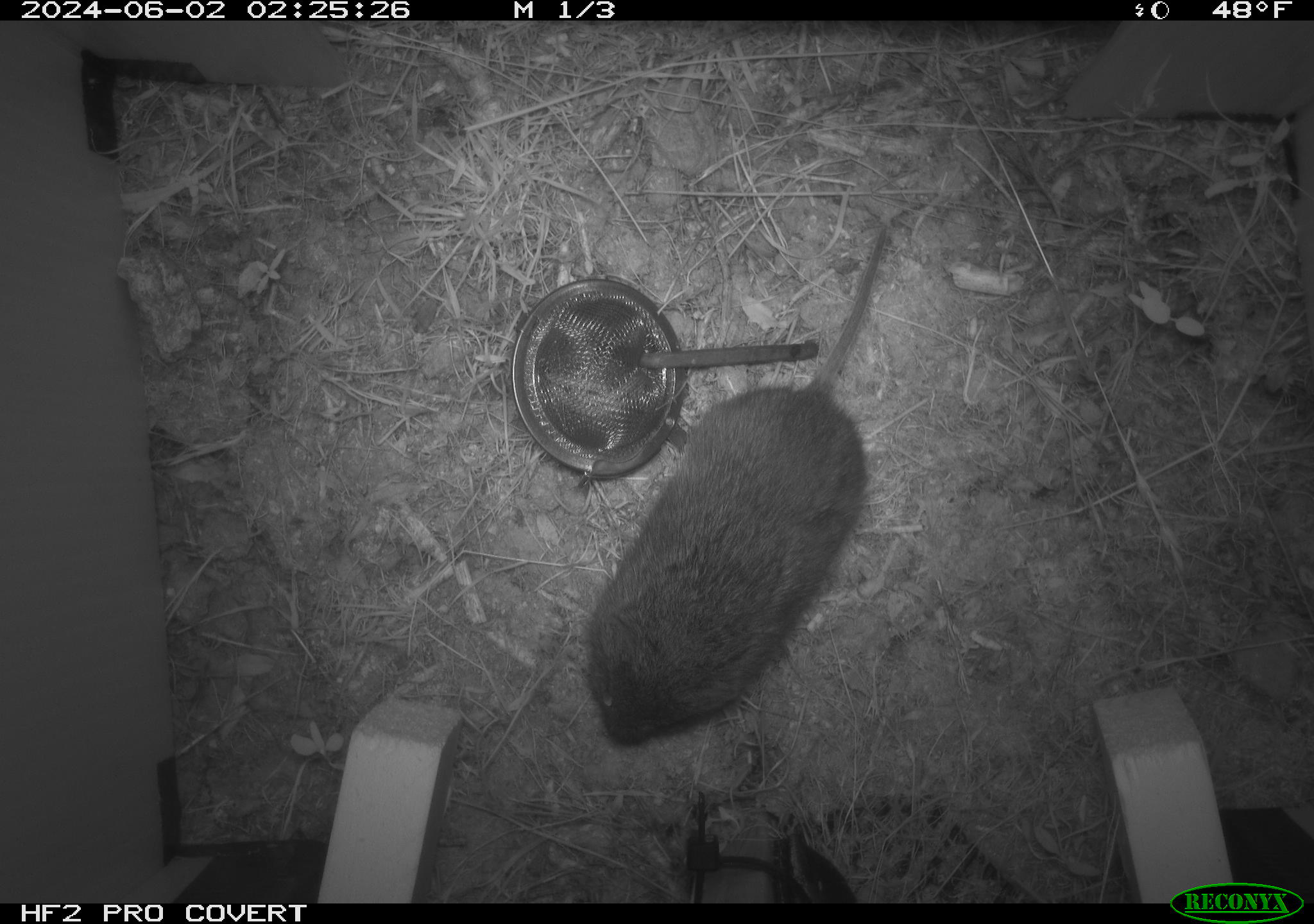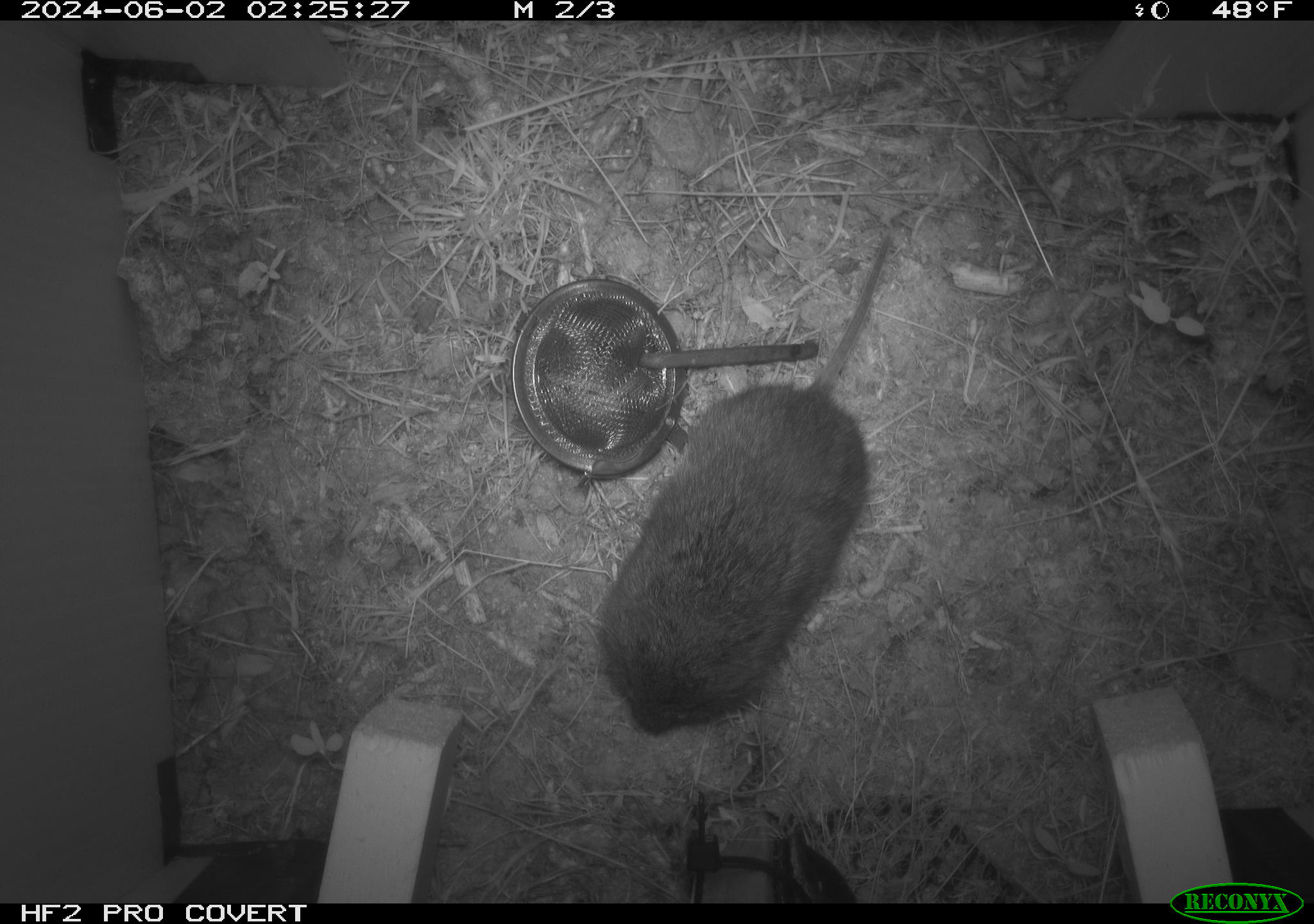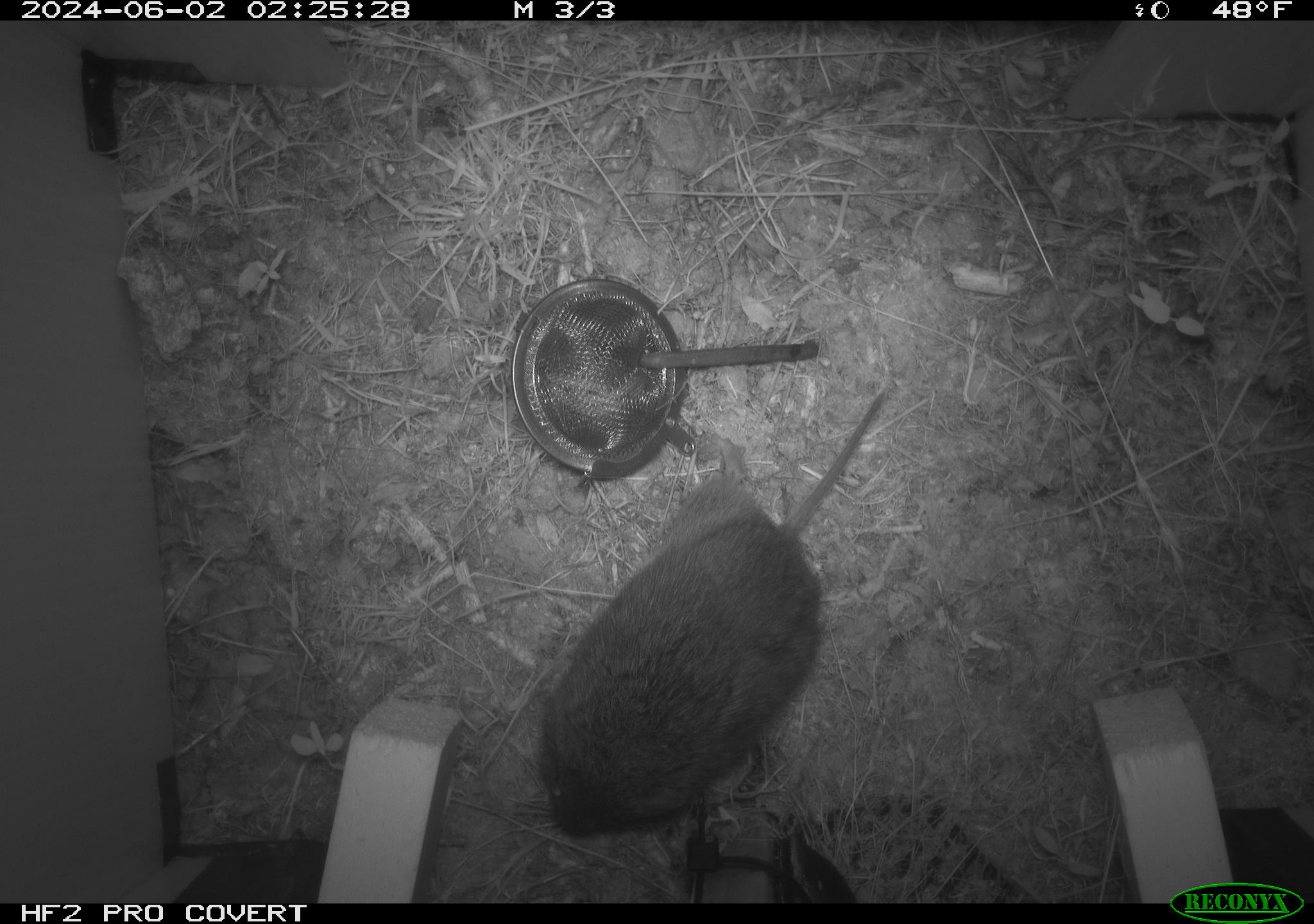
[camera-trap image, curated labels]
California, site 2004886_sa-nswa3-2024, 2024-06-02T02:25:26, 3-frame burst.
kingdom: Animalia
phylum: Chordata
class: Mammalia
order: Rodentia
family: Cricetidae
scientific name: Arvicolinae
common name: voles, lemmings, and muskrats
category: arvicolinae subfamily